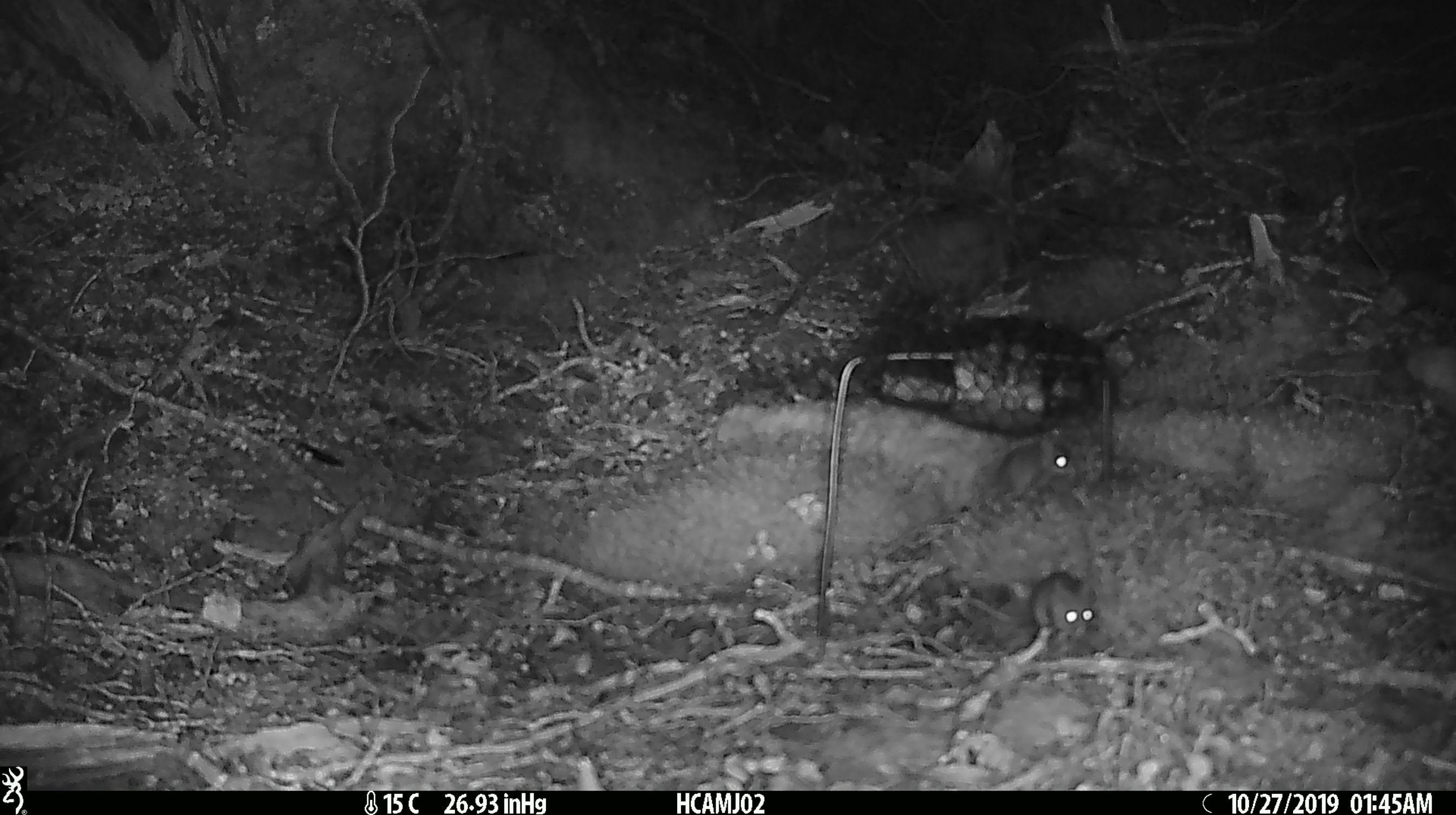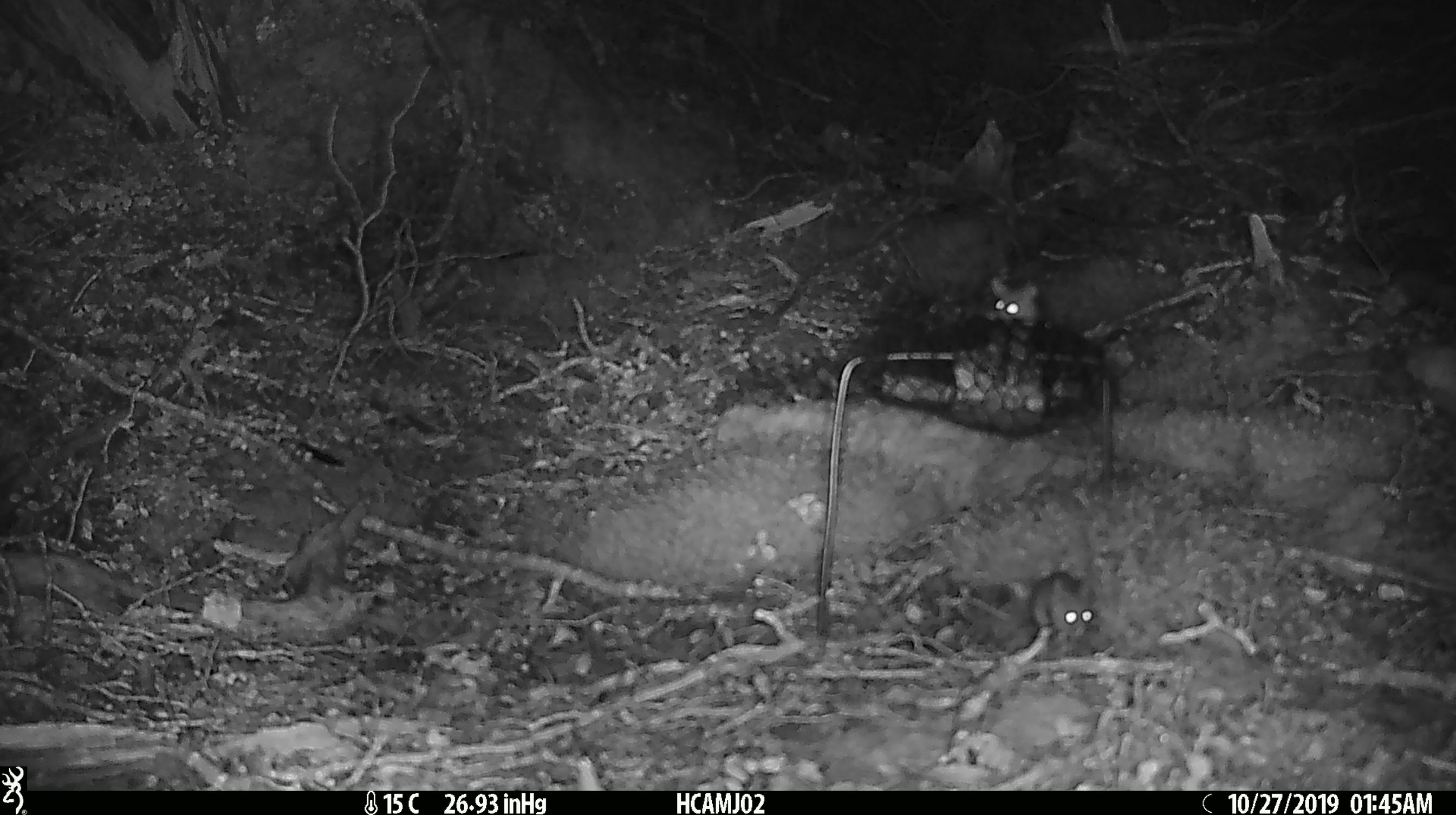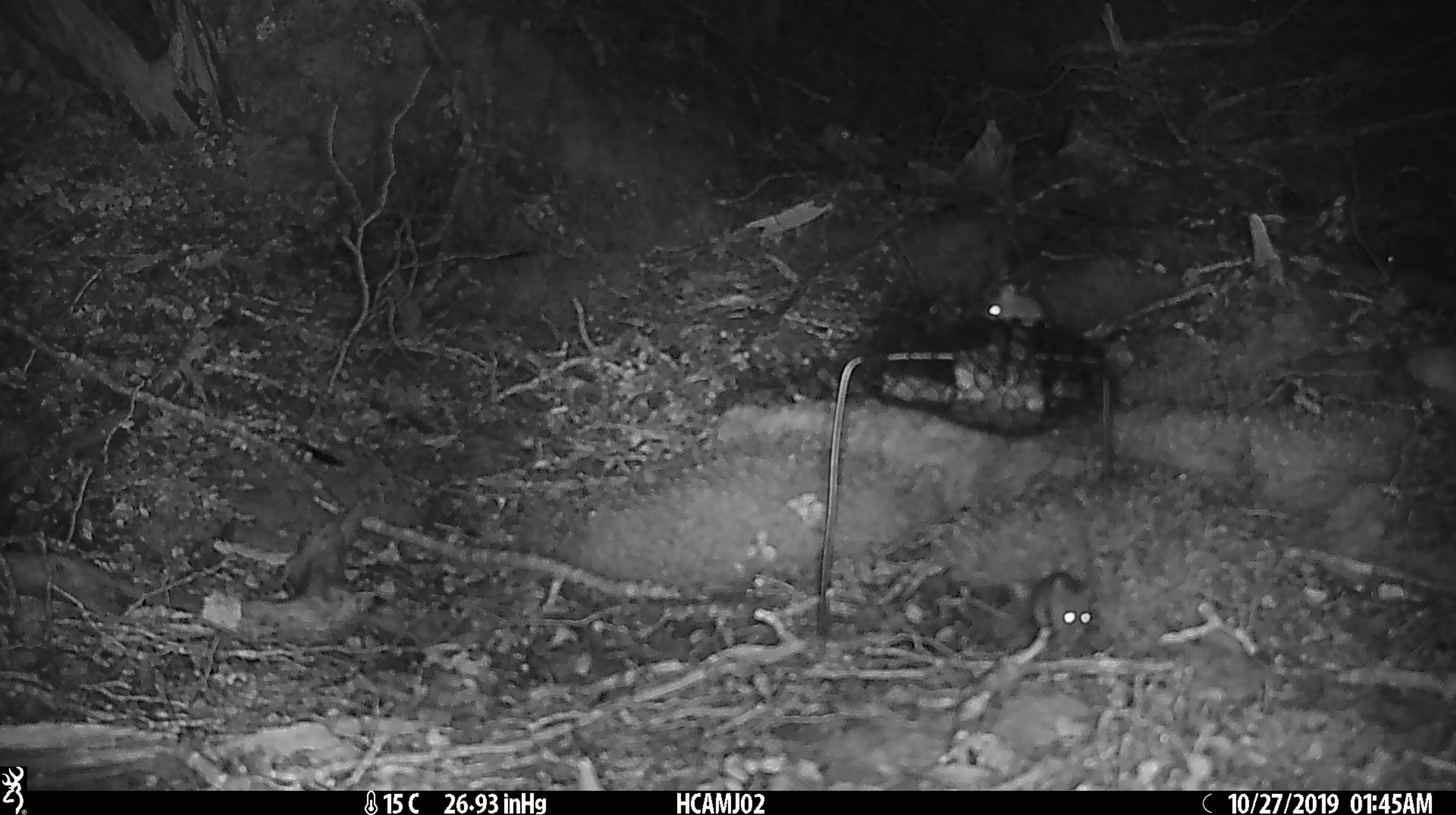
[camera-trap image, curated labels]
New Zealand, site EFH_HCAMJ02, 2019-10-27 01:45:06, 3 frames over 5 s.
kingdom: Animalia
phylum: Chordata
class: Mammalia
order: Rodentia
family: Muridae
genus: Mus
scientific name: Mus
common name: mouse